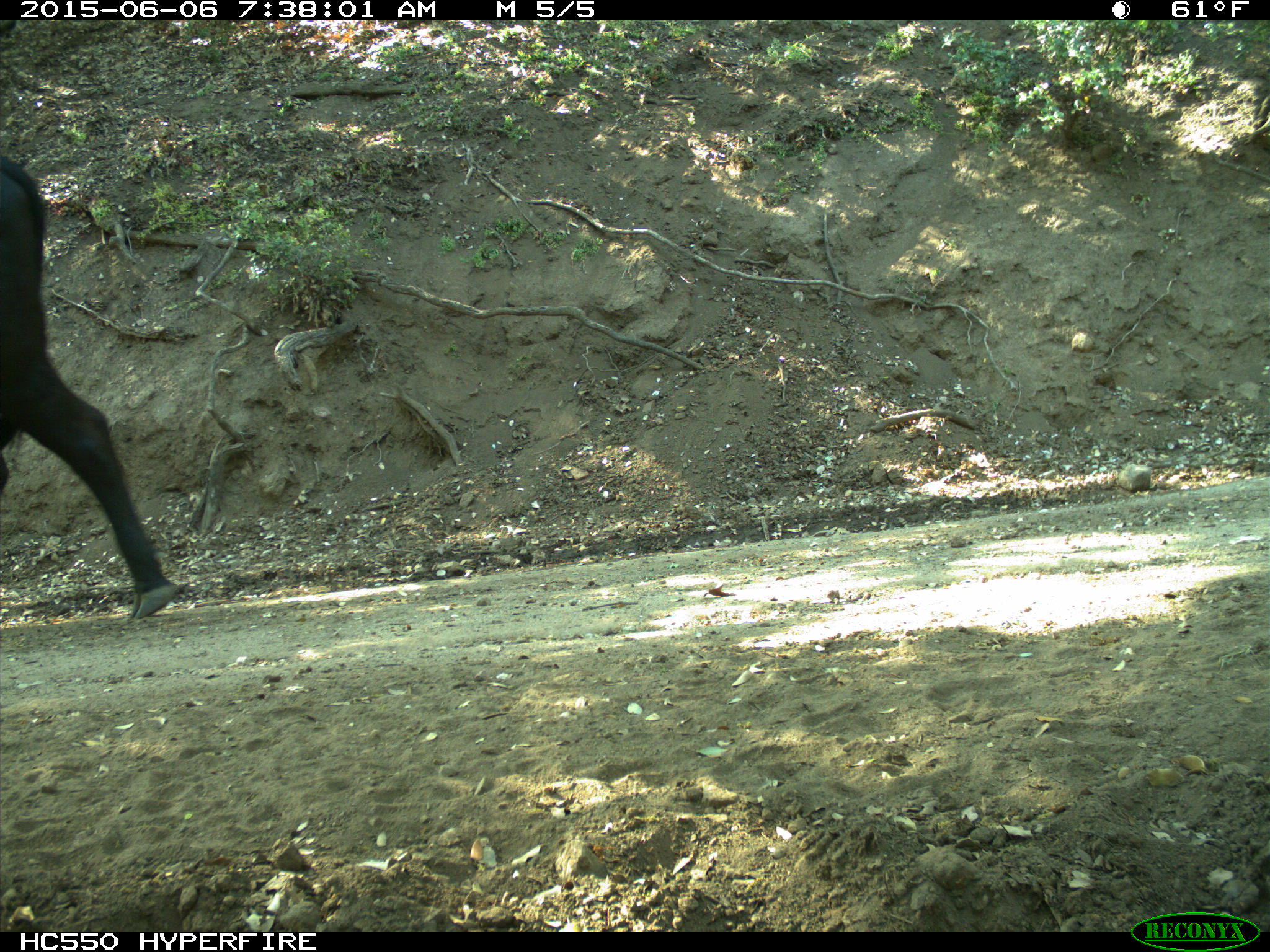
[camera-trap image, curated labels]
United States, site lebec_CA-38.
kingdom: Animalia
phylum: Chordata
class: Mammalia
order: Artiodactyla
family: Bovidae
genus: Bos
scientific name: Bos taurus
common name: domestic cow